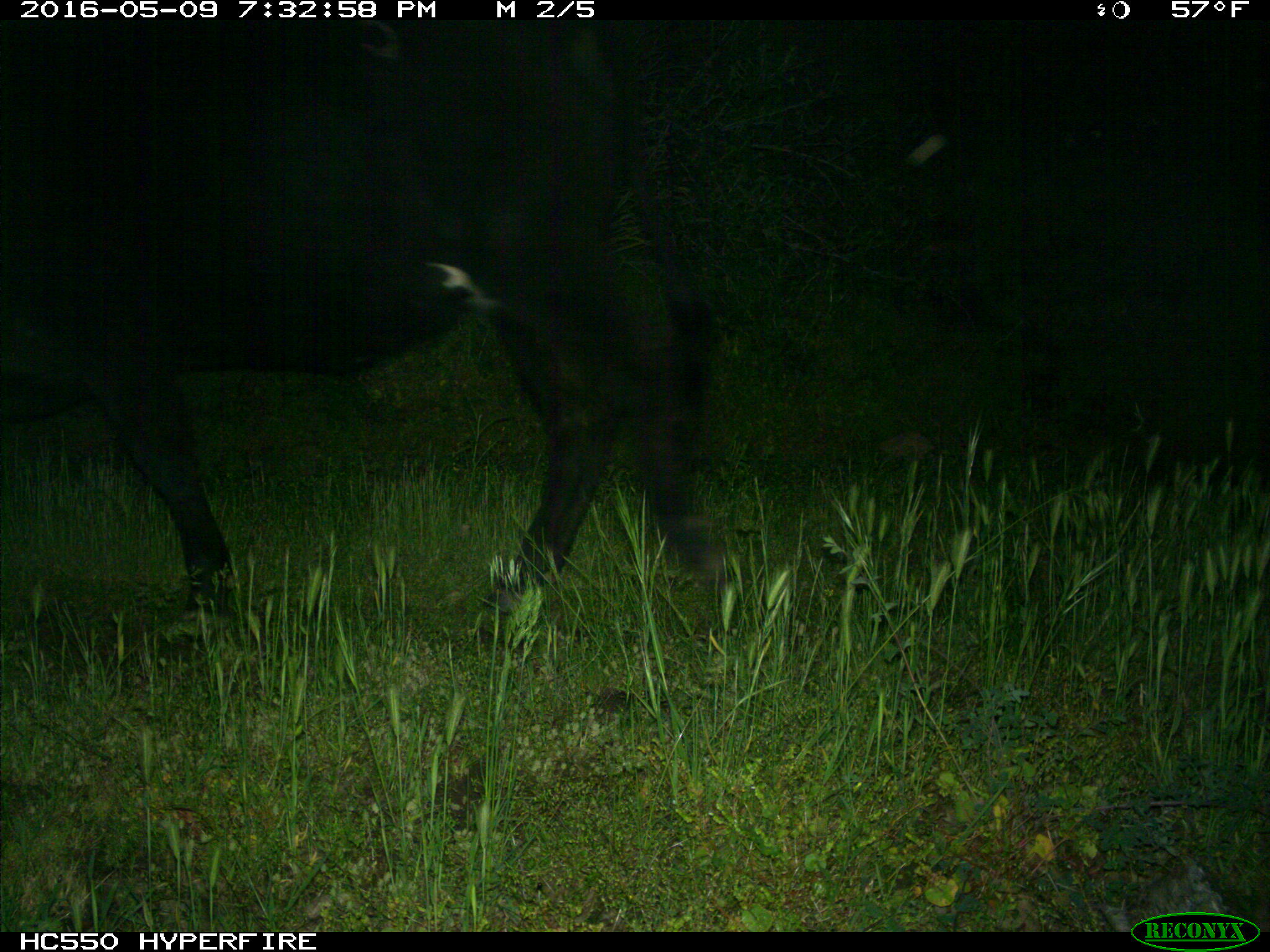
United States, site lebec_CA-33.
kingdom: Animalia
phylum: Chordata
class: Mammalia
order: Artiodactyla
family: Bovidae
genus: Bos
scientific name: Bos taurus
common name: domestic cow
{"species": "Bos taurus (domestic cow)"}